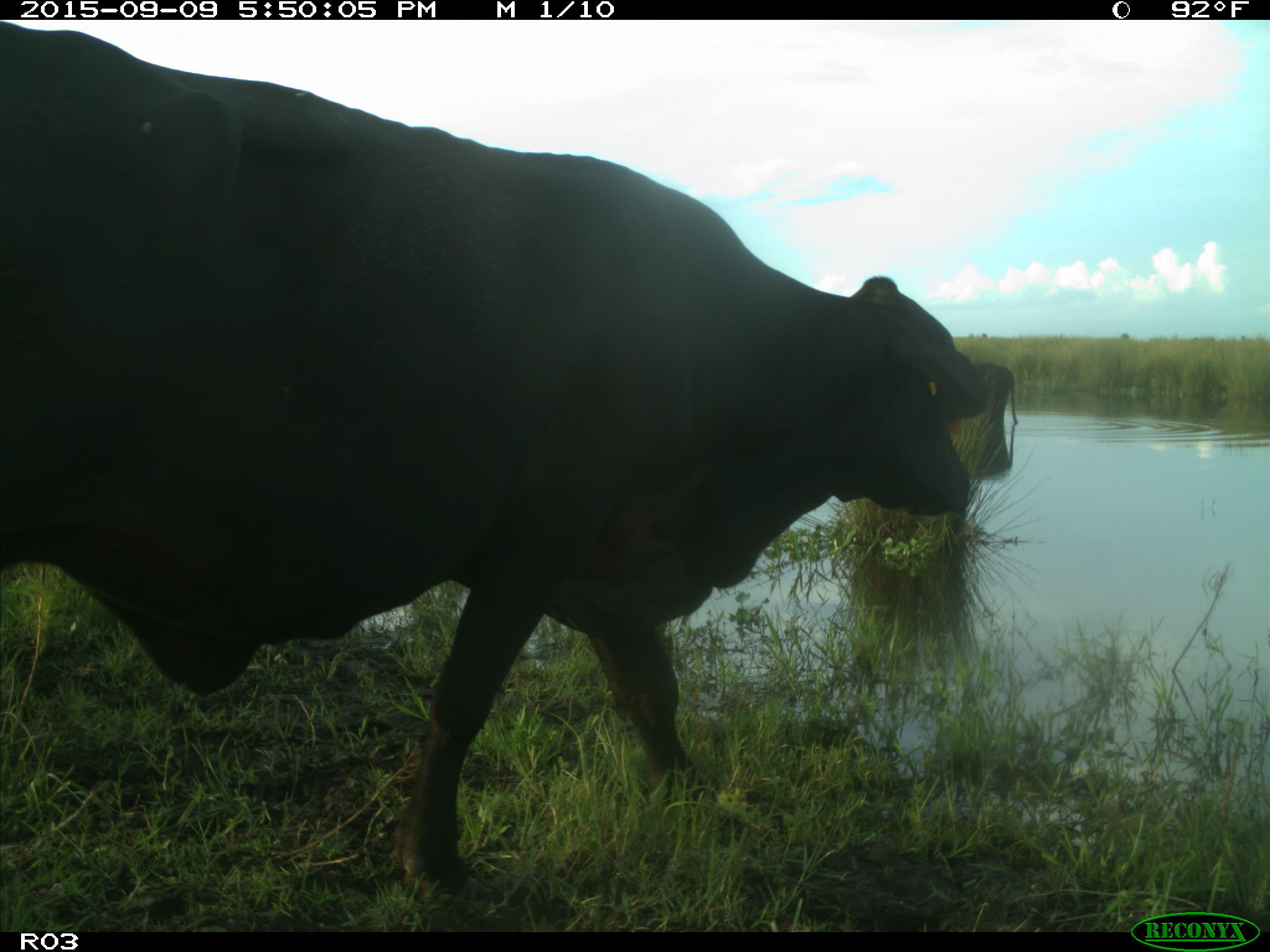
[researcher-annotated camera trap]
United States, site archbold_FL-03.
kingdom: Animalia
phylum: Chordata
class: Mammalia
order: Artiodactyla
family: Bovidae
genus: Bos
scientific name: Bos taurus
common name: domestic cow